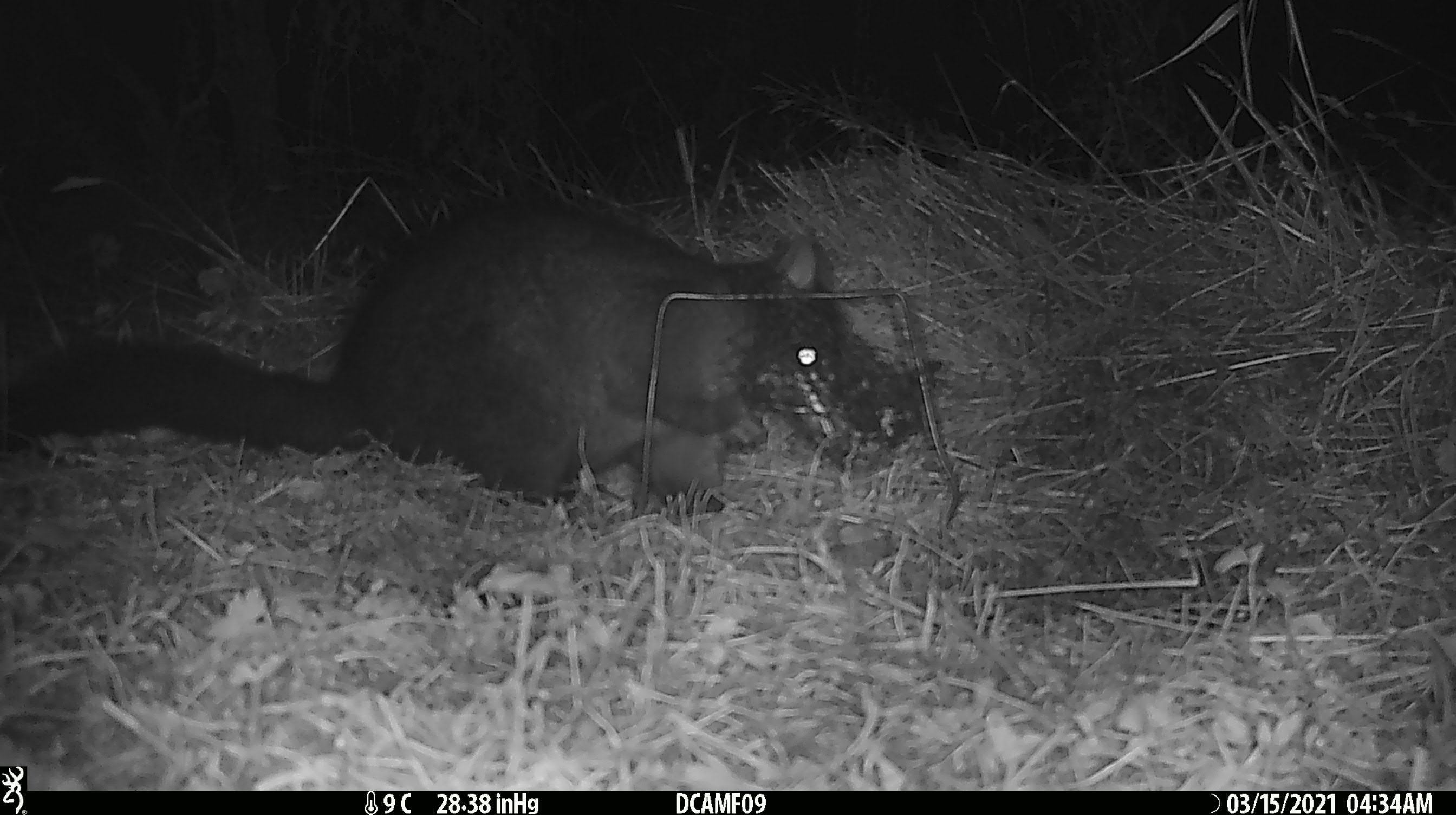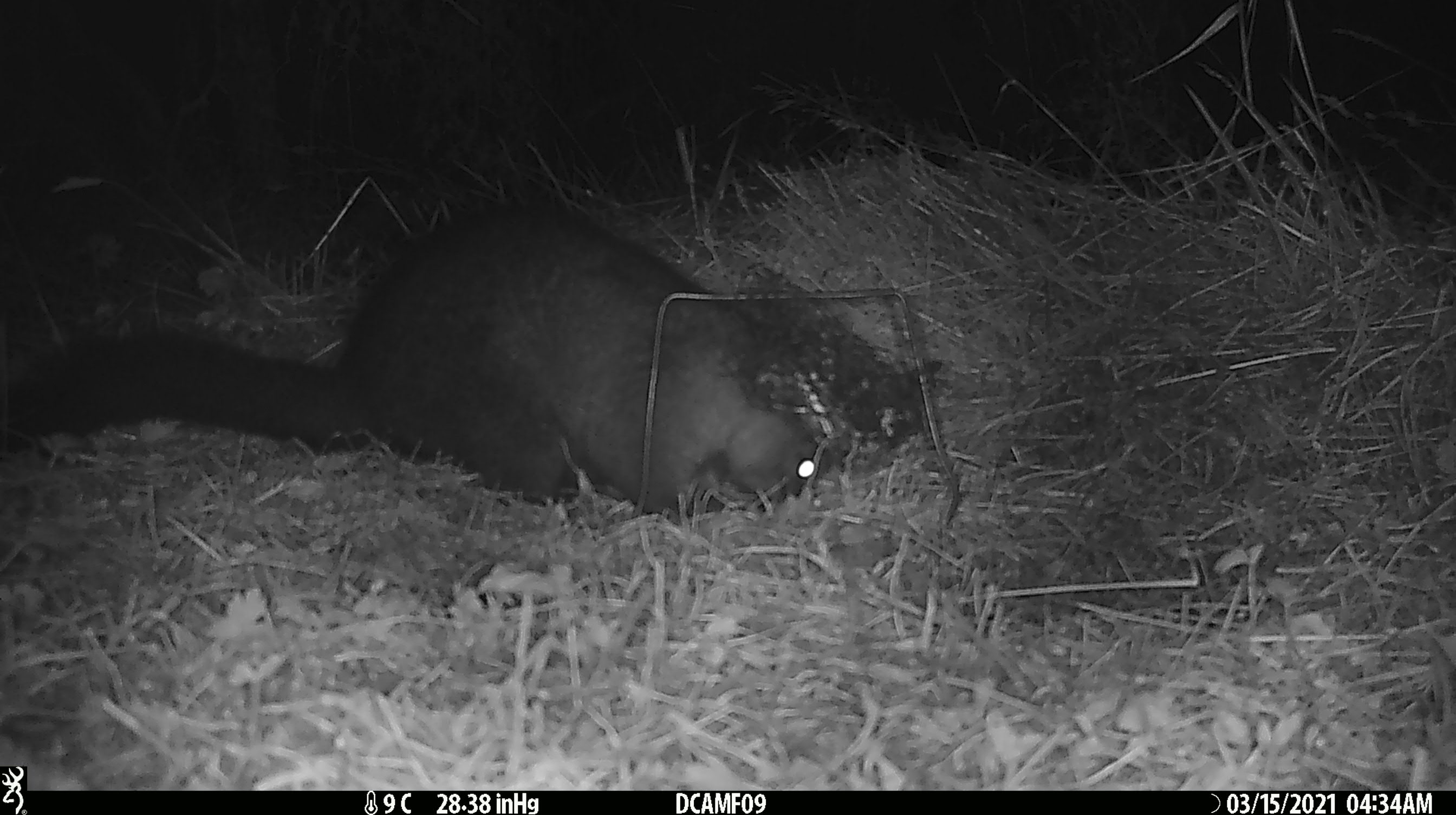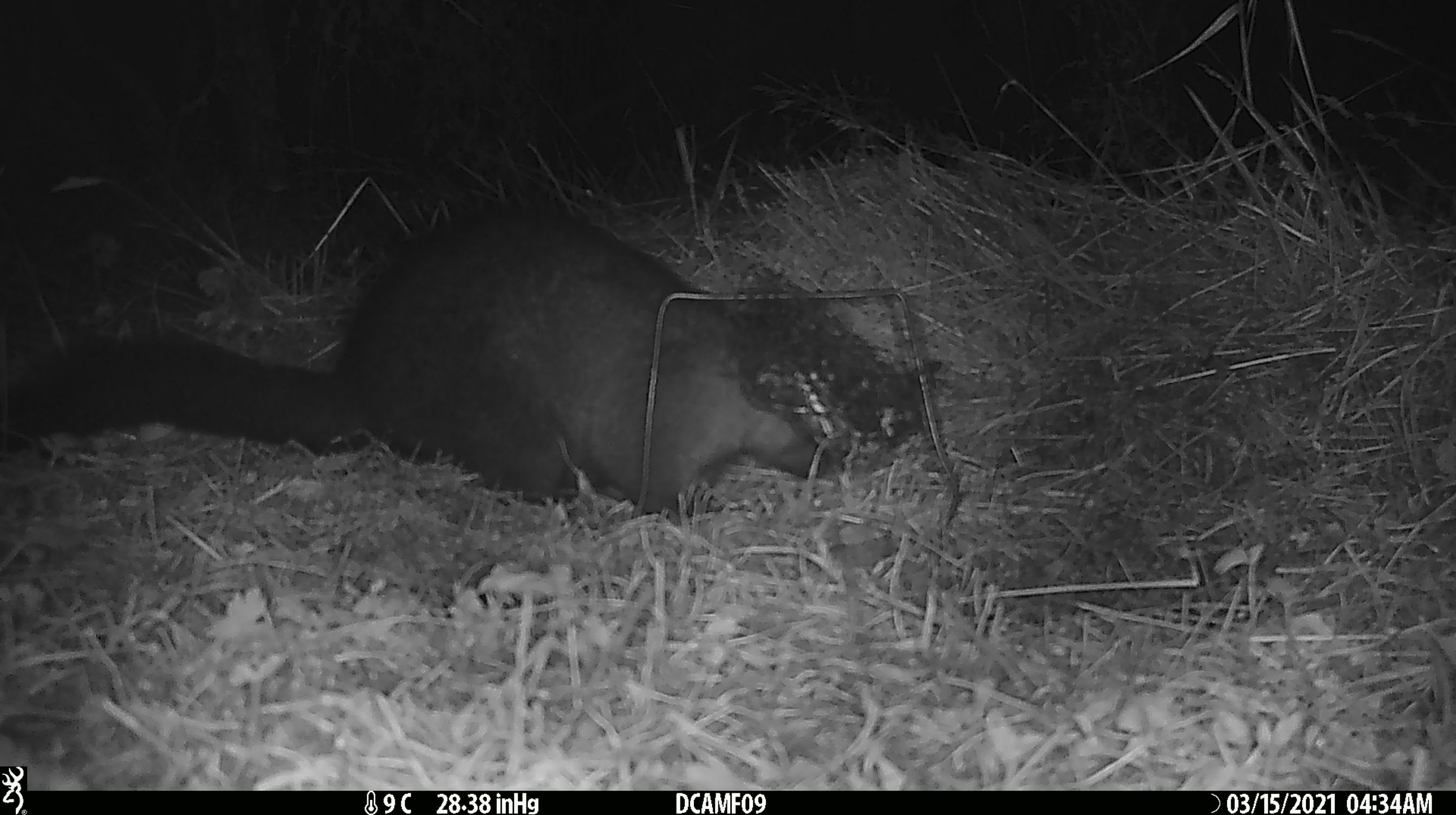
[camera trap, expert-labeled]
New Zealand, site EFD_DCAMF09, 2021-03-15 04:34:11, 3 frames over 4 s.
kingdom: Animalia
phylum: Chordata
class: Mammalia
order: Diprotodontia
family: Phalangeridae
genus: Trichosurus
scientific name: Trichosurus vulpecula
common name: common brushtail possum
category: possum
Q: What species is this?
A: Possum (common brushtail possum) (Trichosurus vulpecula).